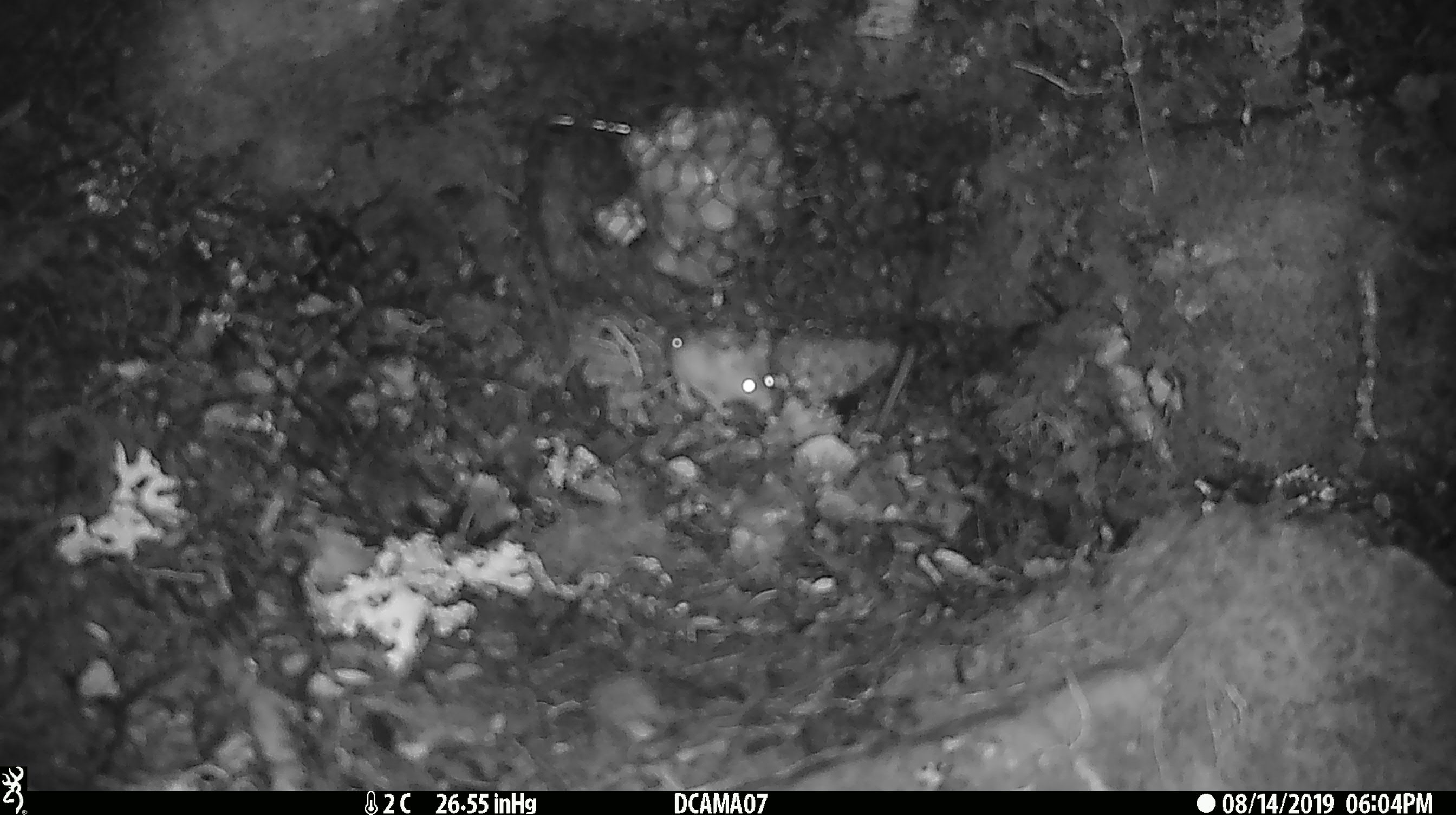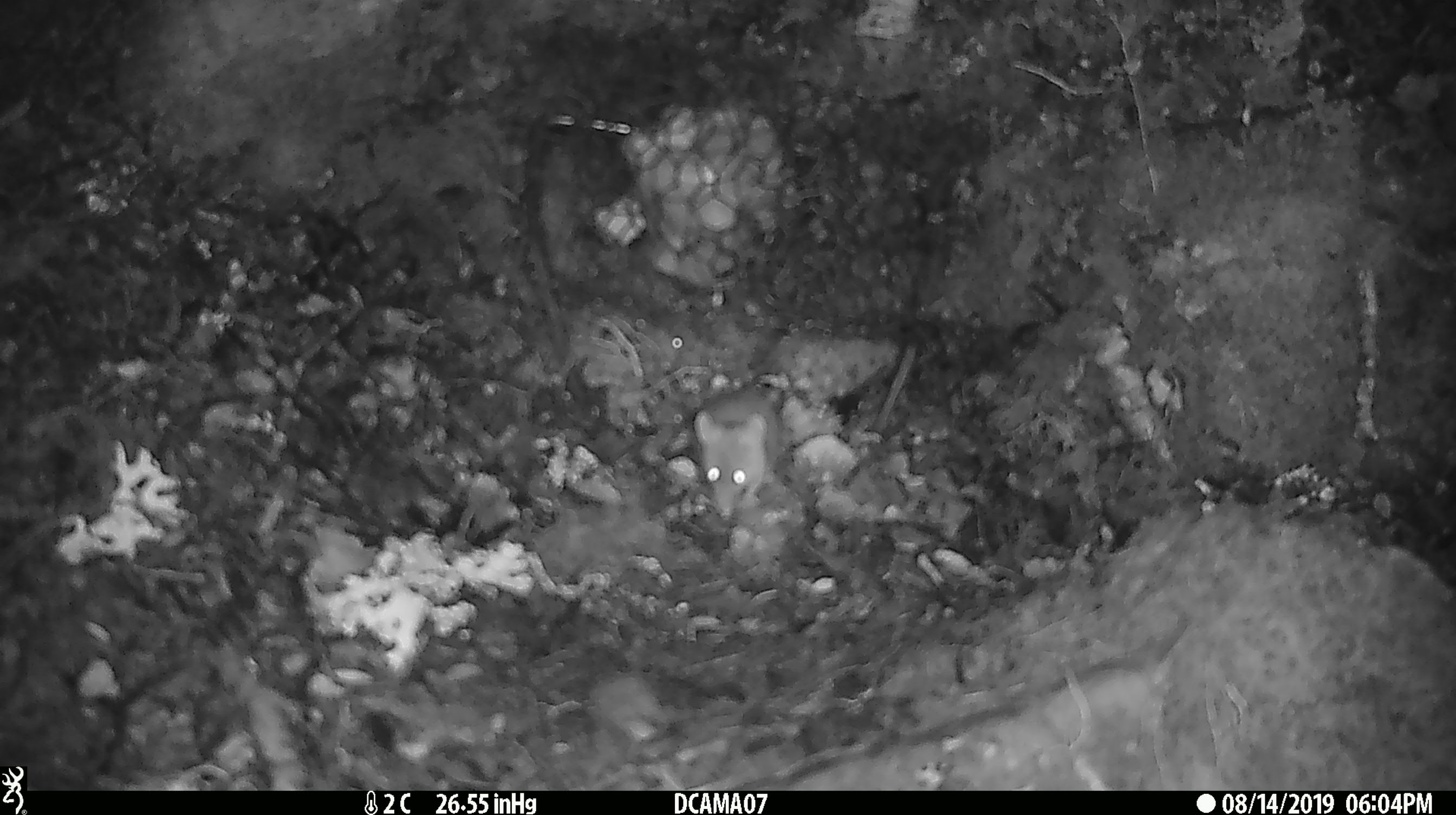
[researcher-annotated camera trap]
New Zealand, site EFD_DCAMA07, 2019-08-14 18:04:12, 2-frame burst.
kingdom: Animalia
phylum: Chordata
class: Mammalia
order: Rodentia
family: Muridae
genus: Mus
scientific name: Mus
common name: mouse